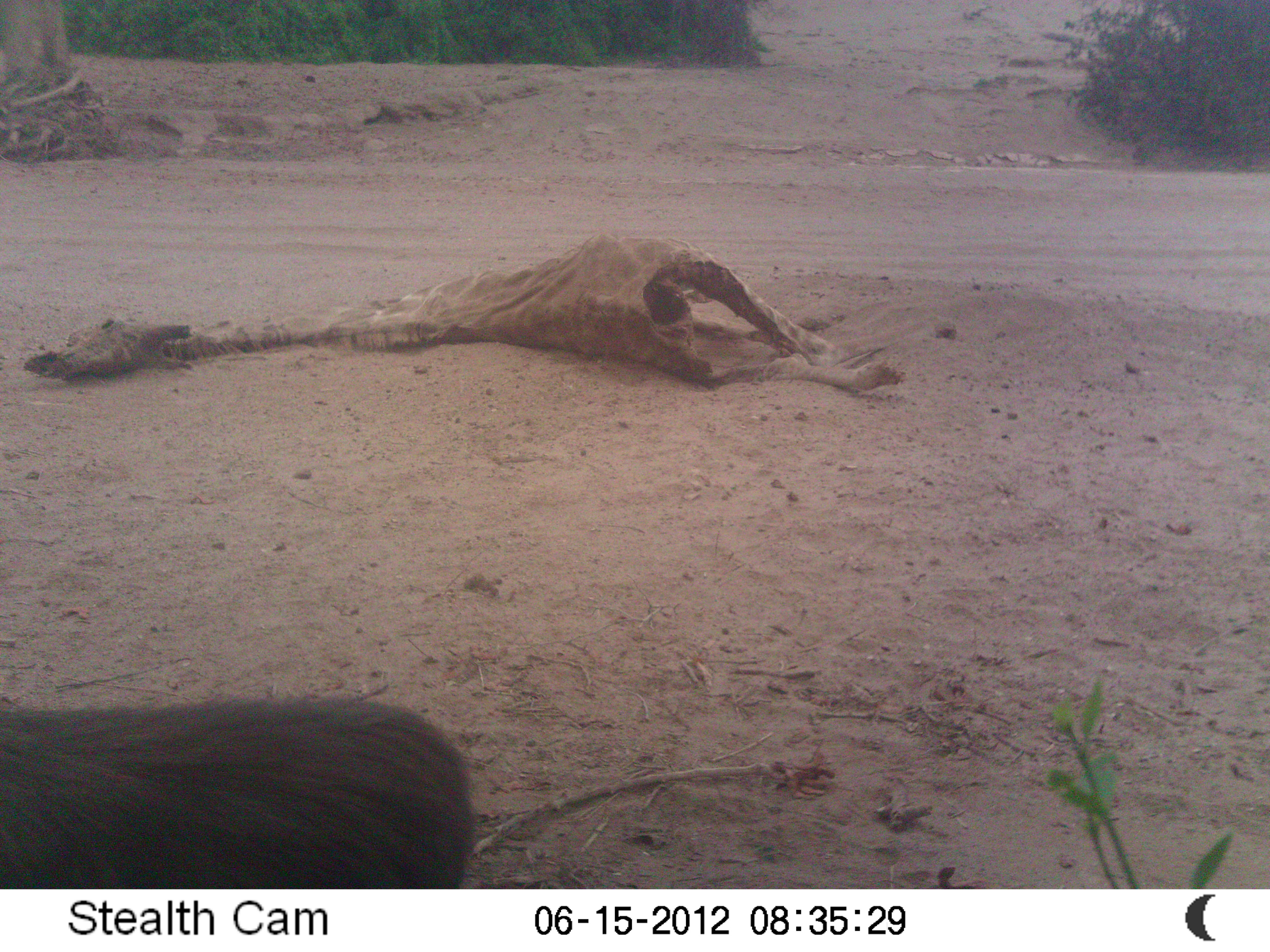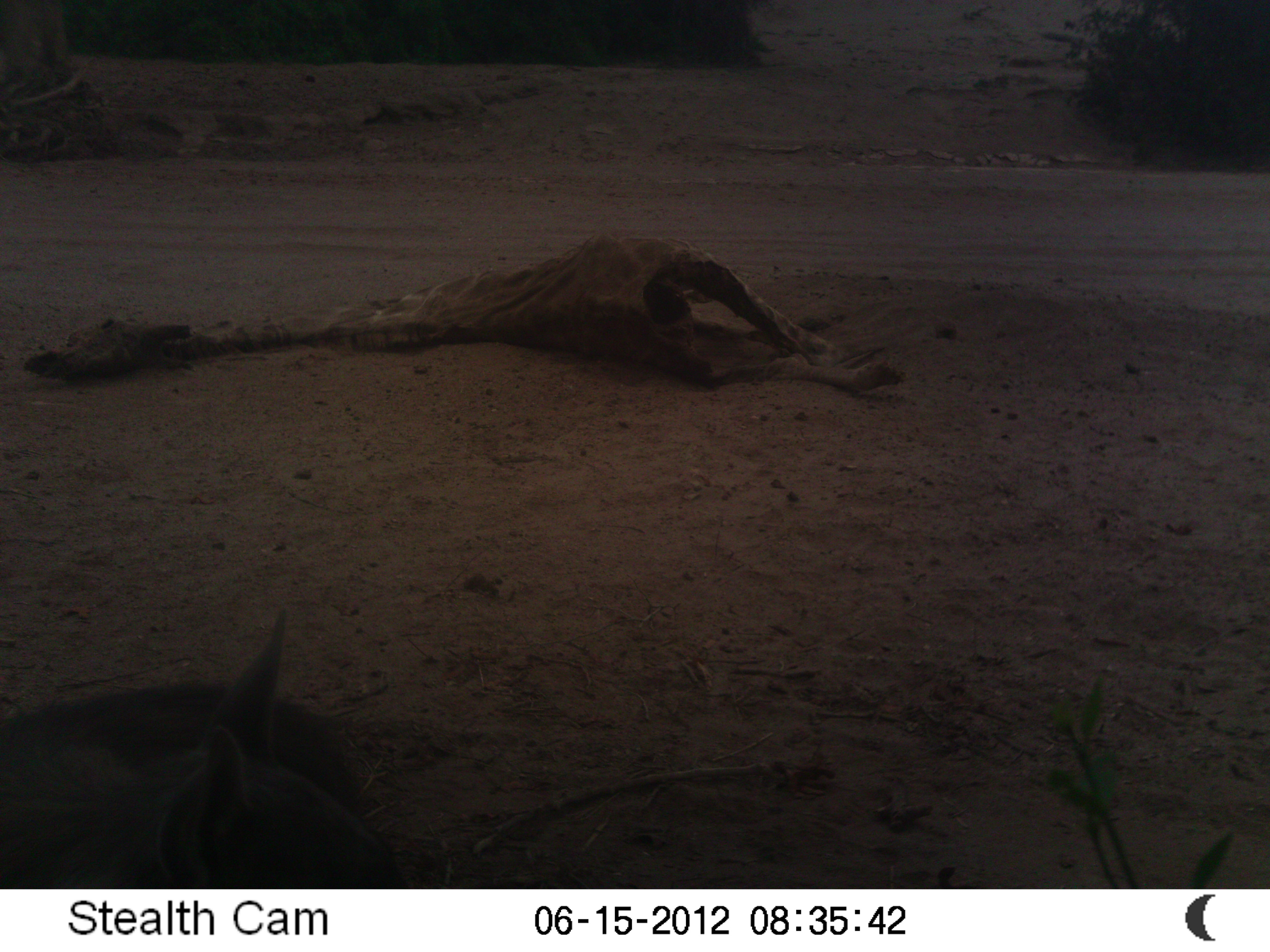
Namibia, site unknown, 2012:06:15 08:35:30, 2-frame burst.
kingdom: Animalia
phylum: Chordata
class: Mammalia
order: Carnivora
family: Hyaenidae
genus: Parahyaena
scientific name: Parahyaena brunnea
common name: brown hyena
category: hyaena brunnea